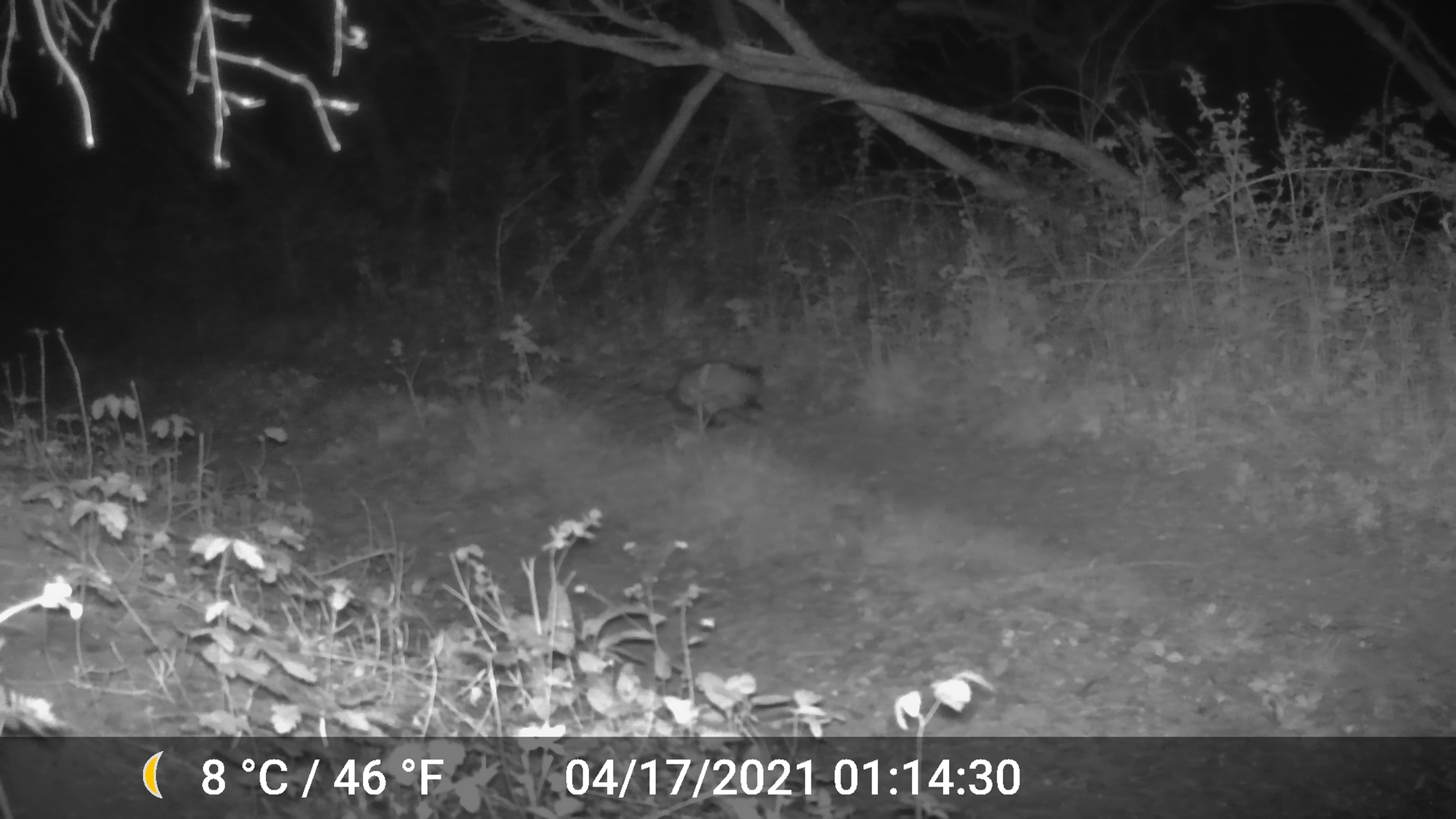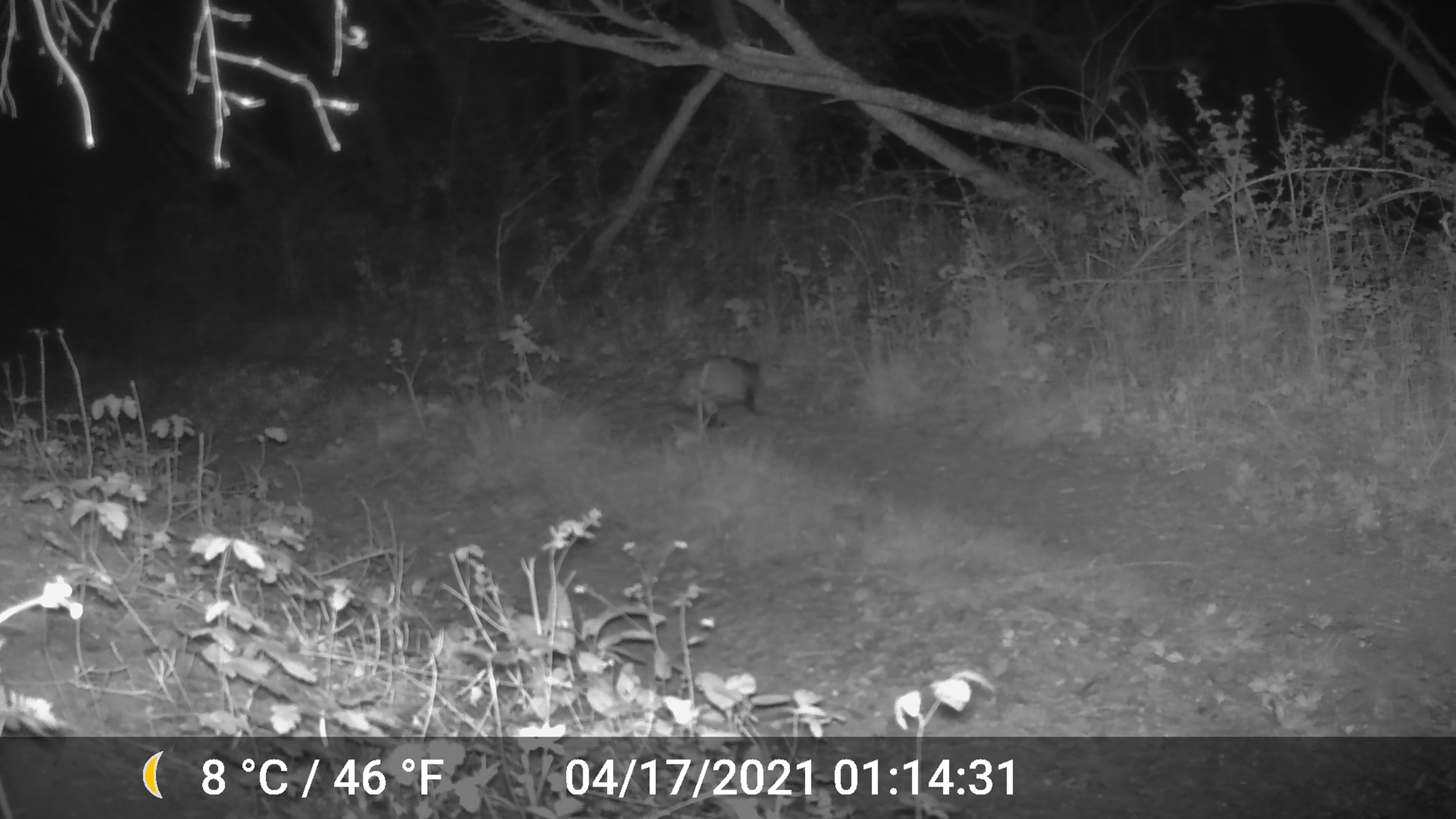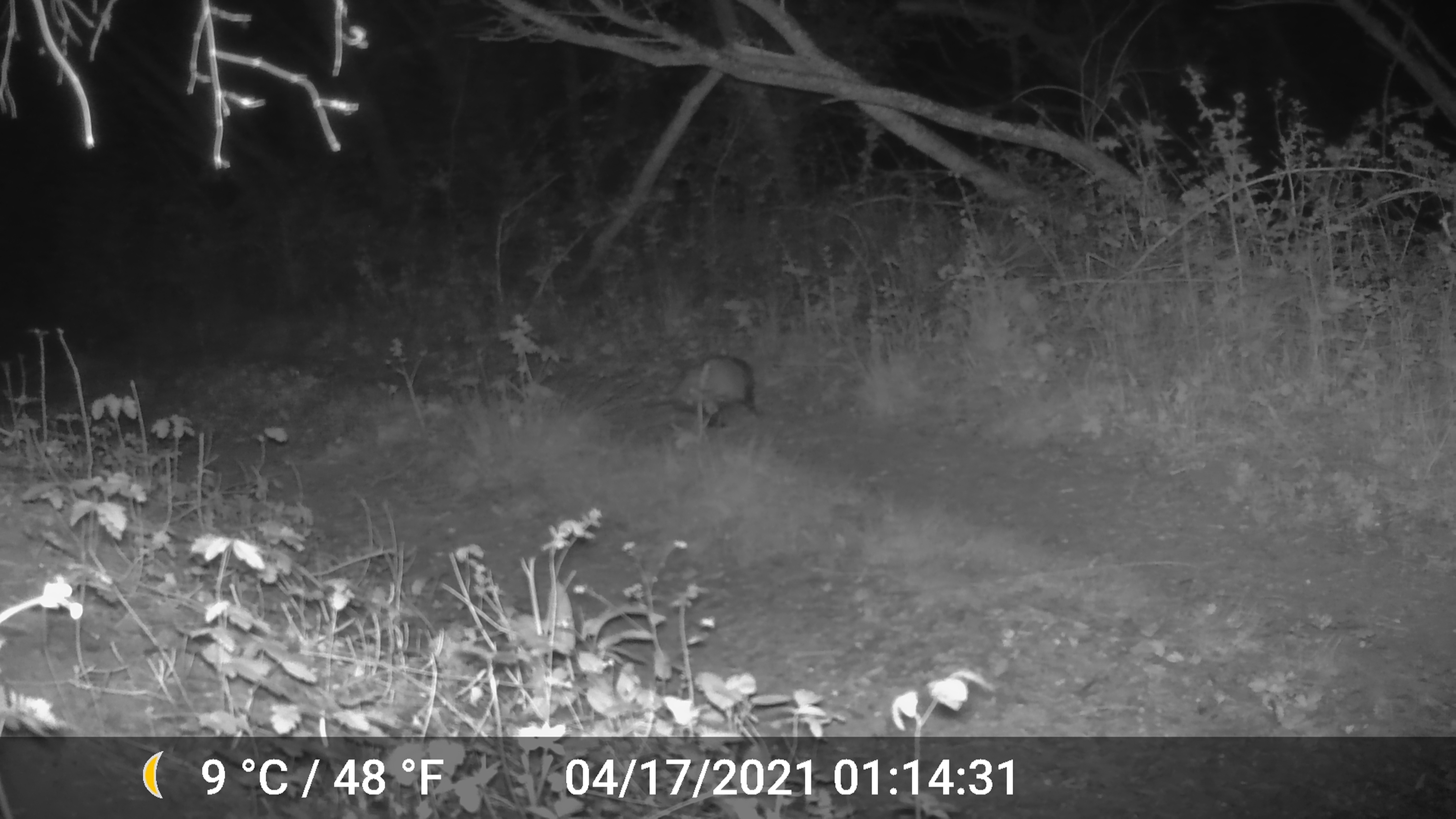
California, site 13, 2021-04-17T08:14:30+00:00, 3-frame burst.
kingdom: Animalia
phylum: Chordata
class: Mammalia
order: Didelphimorphia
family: Didelphidae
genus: Didelphis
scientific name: Didelphis virginiana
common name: virginia opossum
Virginia opossum (Didelphis virginiana).